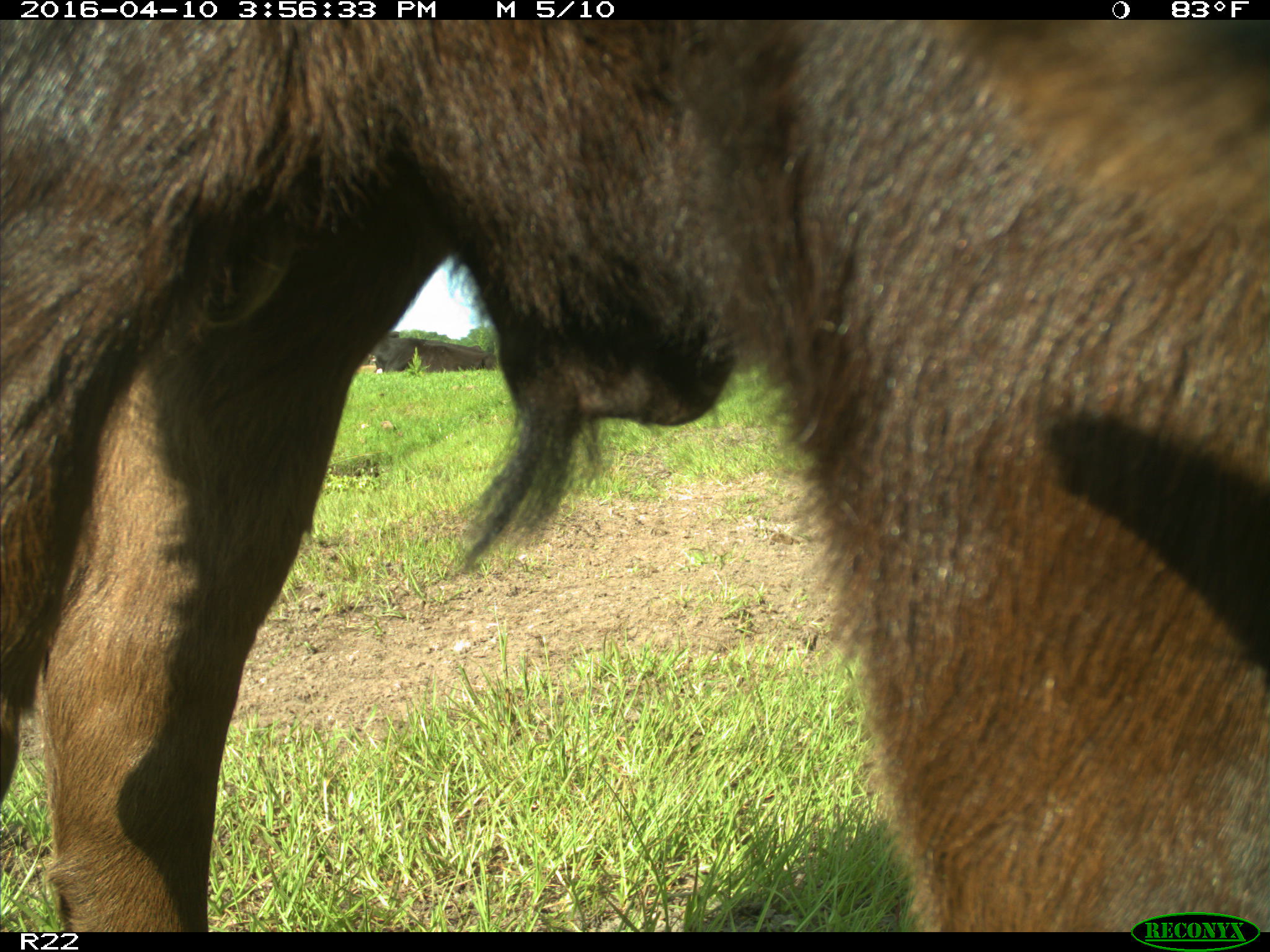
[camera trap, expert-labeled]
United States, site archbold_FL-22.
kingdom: Animalia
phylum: Chordata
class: Mammalia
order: Artiodactyla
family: Bovidae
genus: Bos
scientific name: Bos taurus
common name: domestic cow